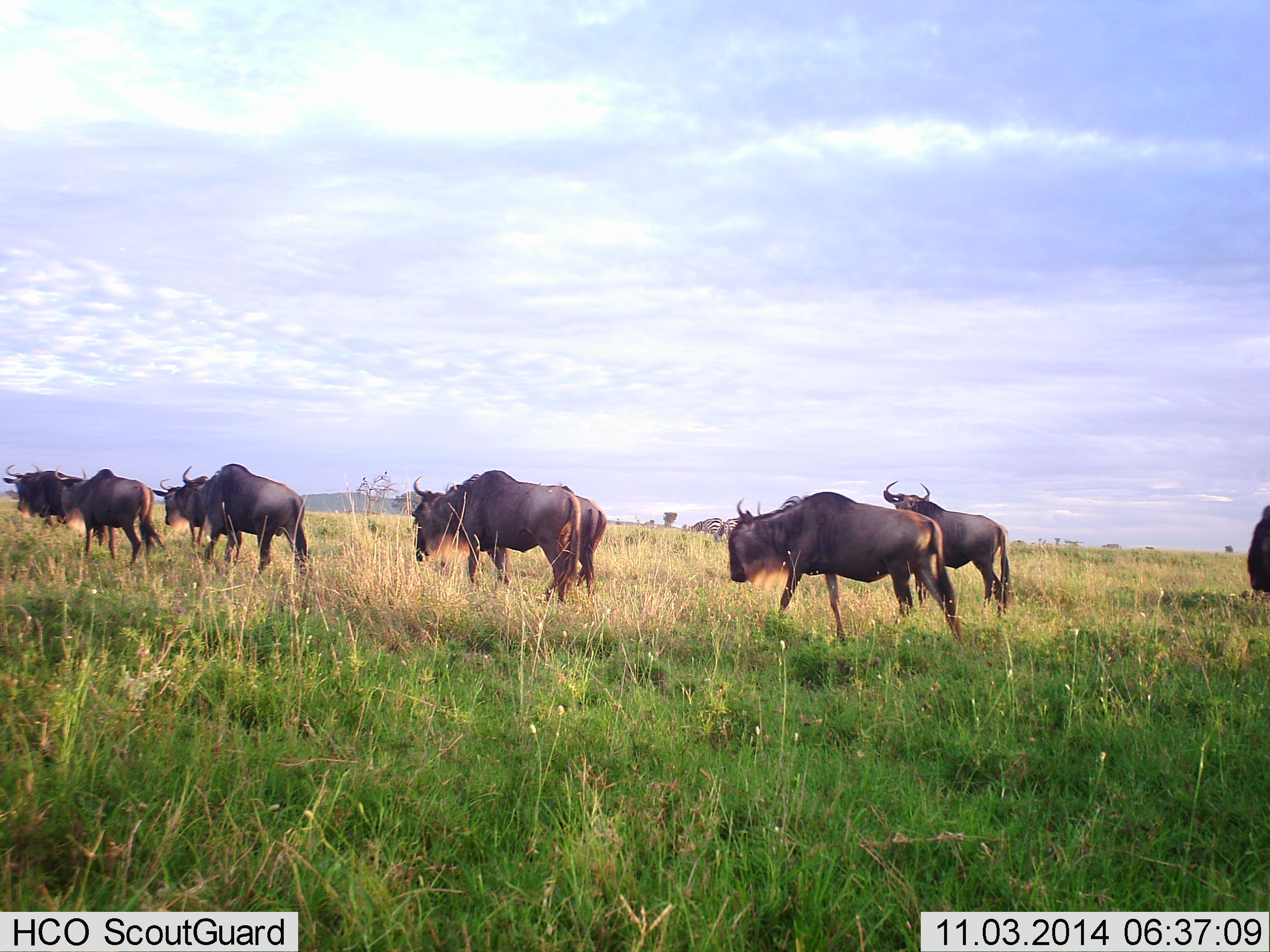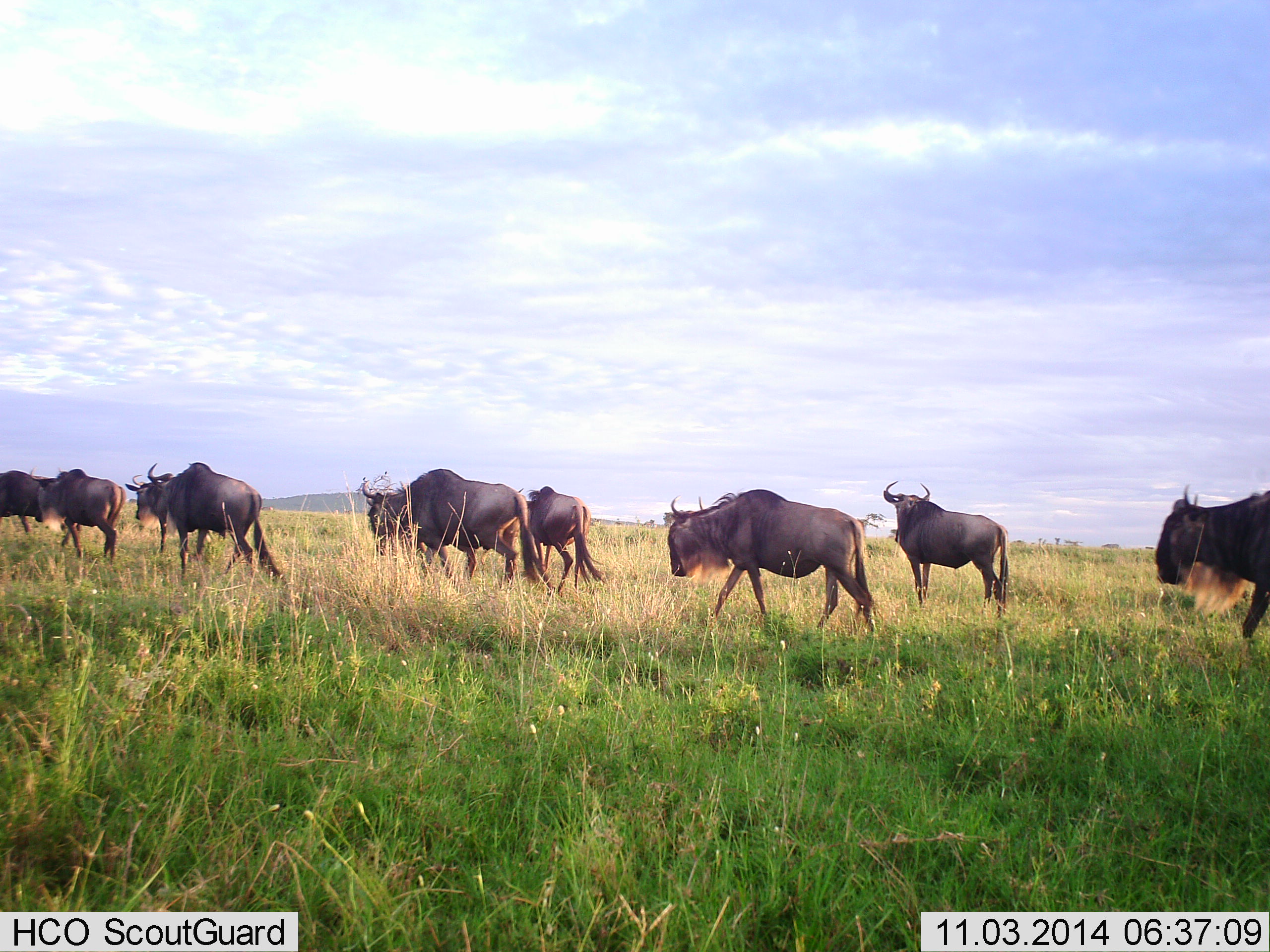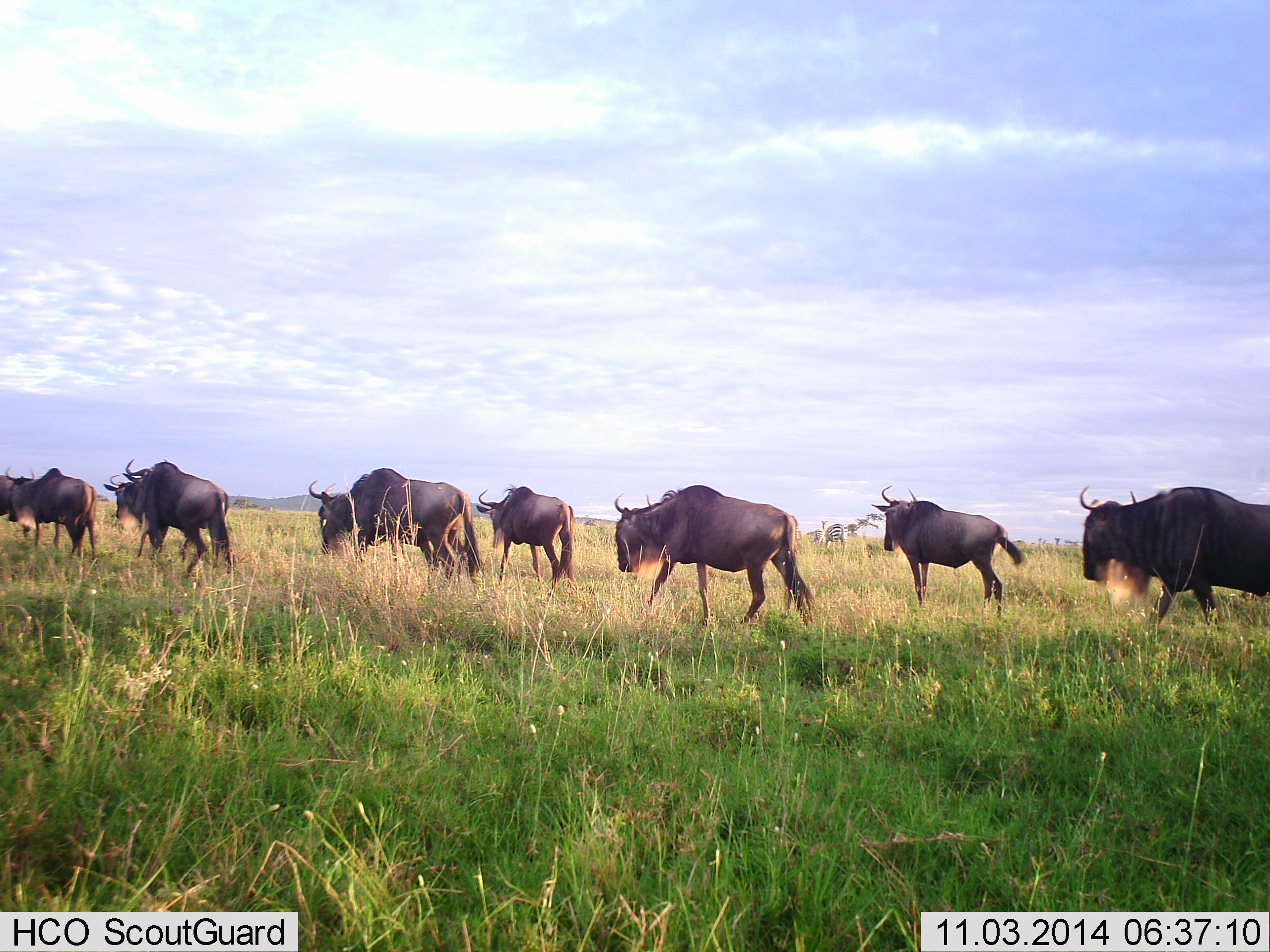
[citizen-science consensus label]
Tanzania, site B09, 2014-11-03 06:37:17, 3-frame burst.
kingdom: Animalia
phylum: Chordata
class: Mammalia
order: Artiodactyla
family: Bovidae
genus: Connochaetes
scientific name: Connochaetes taurinus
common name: blue wildebeest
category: wildebeest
Wildebeest (blue wildebeest) (Connochaetes taurinus), count 9. Behavior (volunteer vote fractions): standing 9%, resting 0%, moving 100%, interacting 0%. Young present (vote fraction): 0%. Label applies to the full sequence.